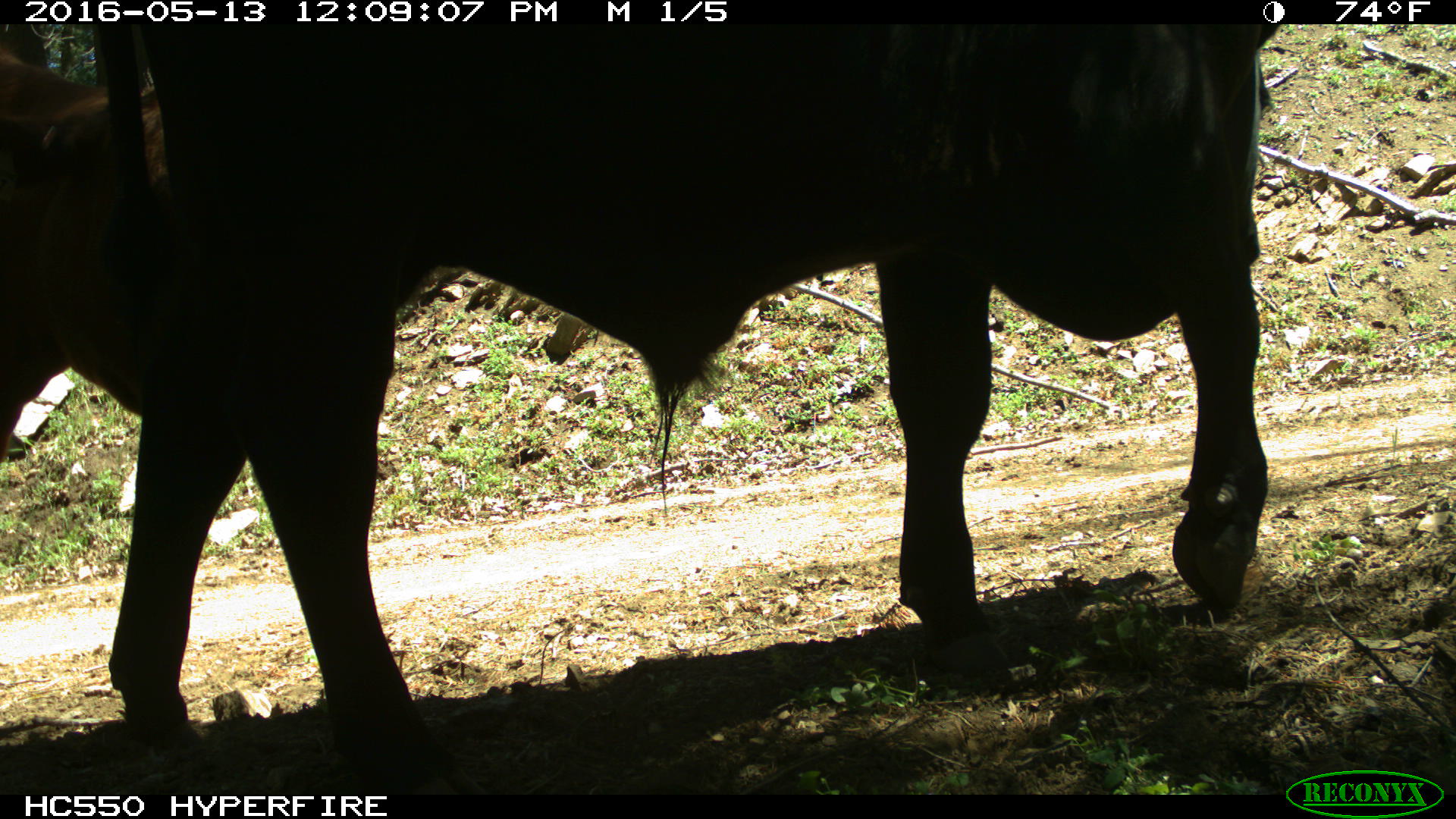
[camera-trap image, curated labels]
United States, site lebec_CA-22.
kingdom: Animalia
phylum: Chordata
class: Mammalia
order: Artiodactyla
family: Bovidae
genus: Bos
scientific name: Bos taurus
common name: domestic cow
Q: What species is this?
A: Bos taurus (domestic cow).